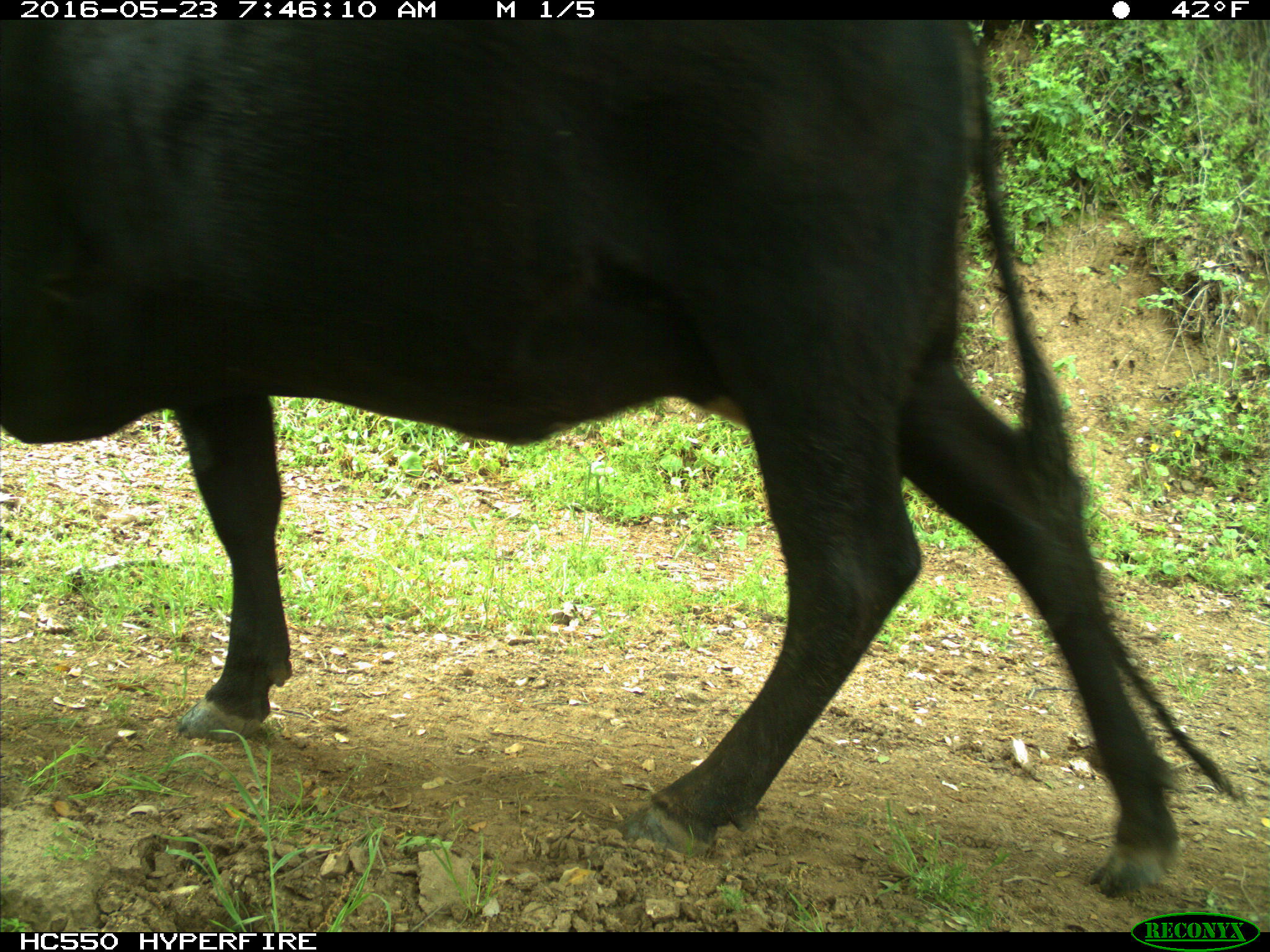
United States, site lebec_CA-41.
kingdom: Animalia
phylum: Chordata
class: Mammalia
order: Artiodactyla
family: Bovidae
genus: Bos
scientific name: Bos taurus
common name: domestic cow